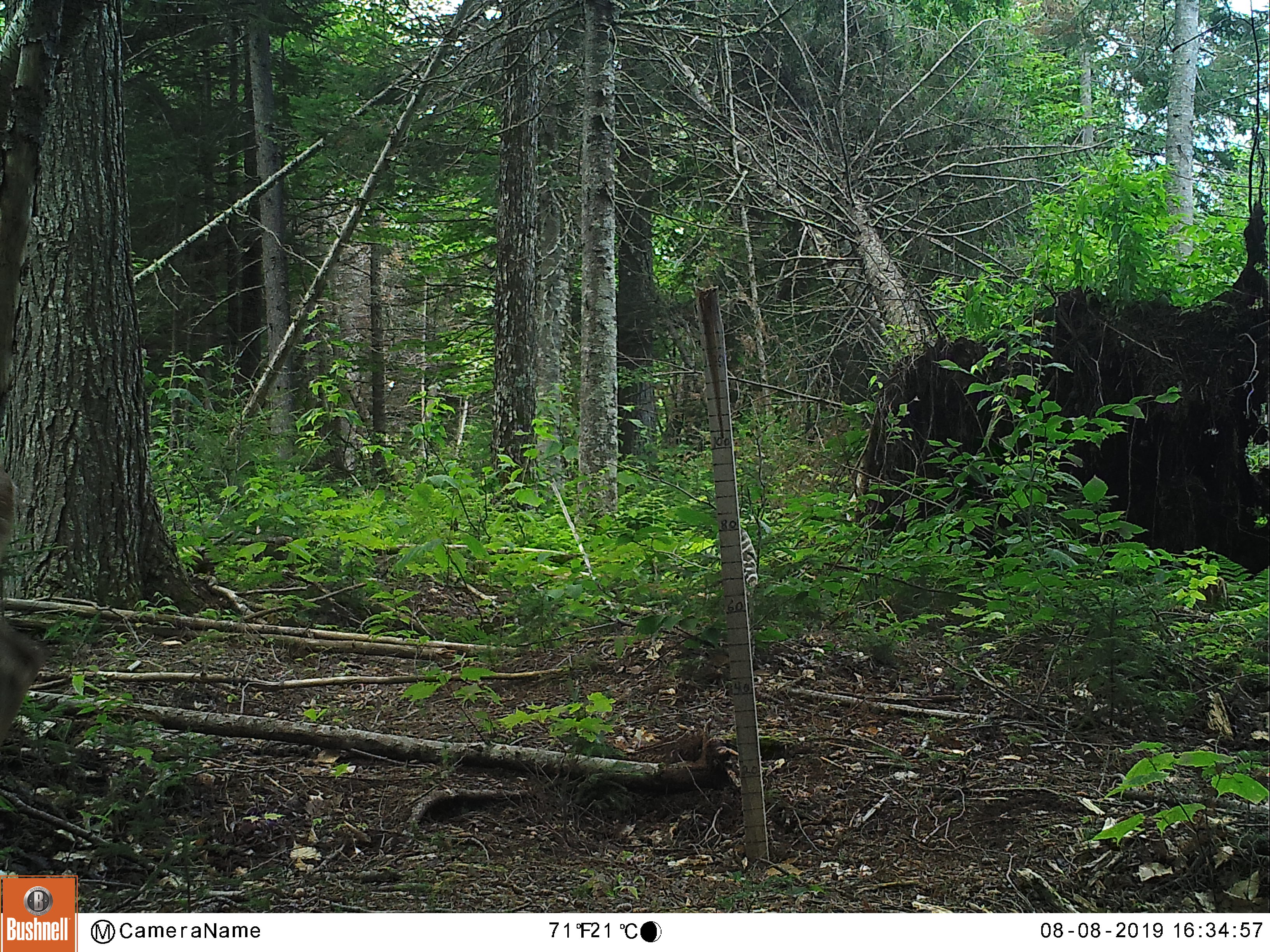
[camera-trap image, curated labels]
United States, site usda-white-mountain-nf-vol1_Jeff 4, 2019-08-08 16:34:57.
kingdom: Animalia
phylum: Chordata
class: Mammalia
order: Artiodactyla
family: Cervidae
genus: Odocoileus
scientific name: Odocoileus virginianus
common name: white-tailed deer